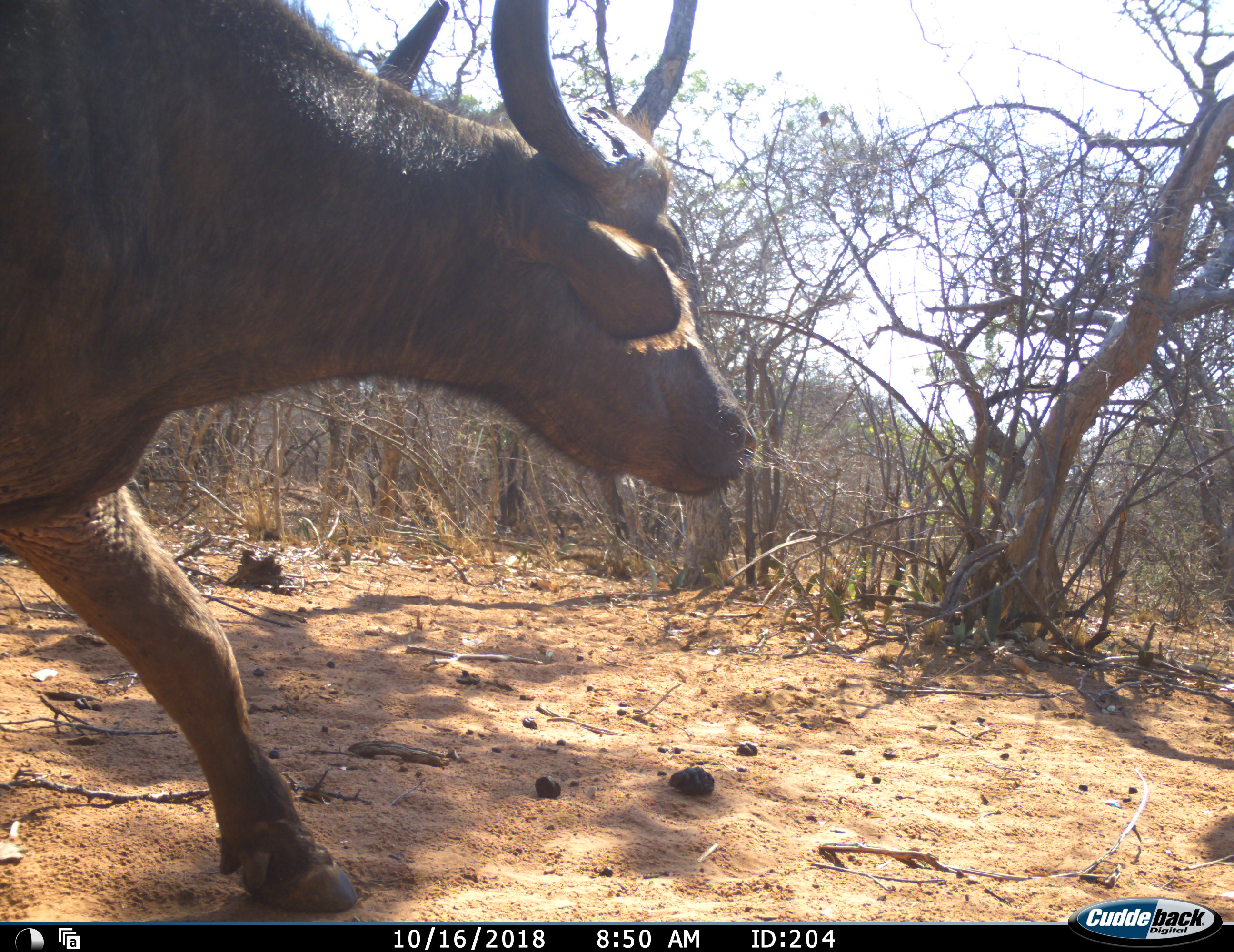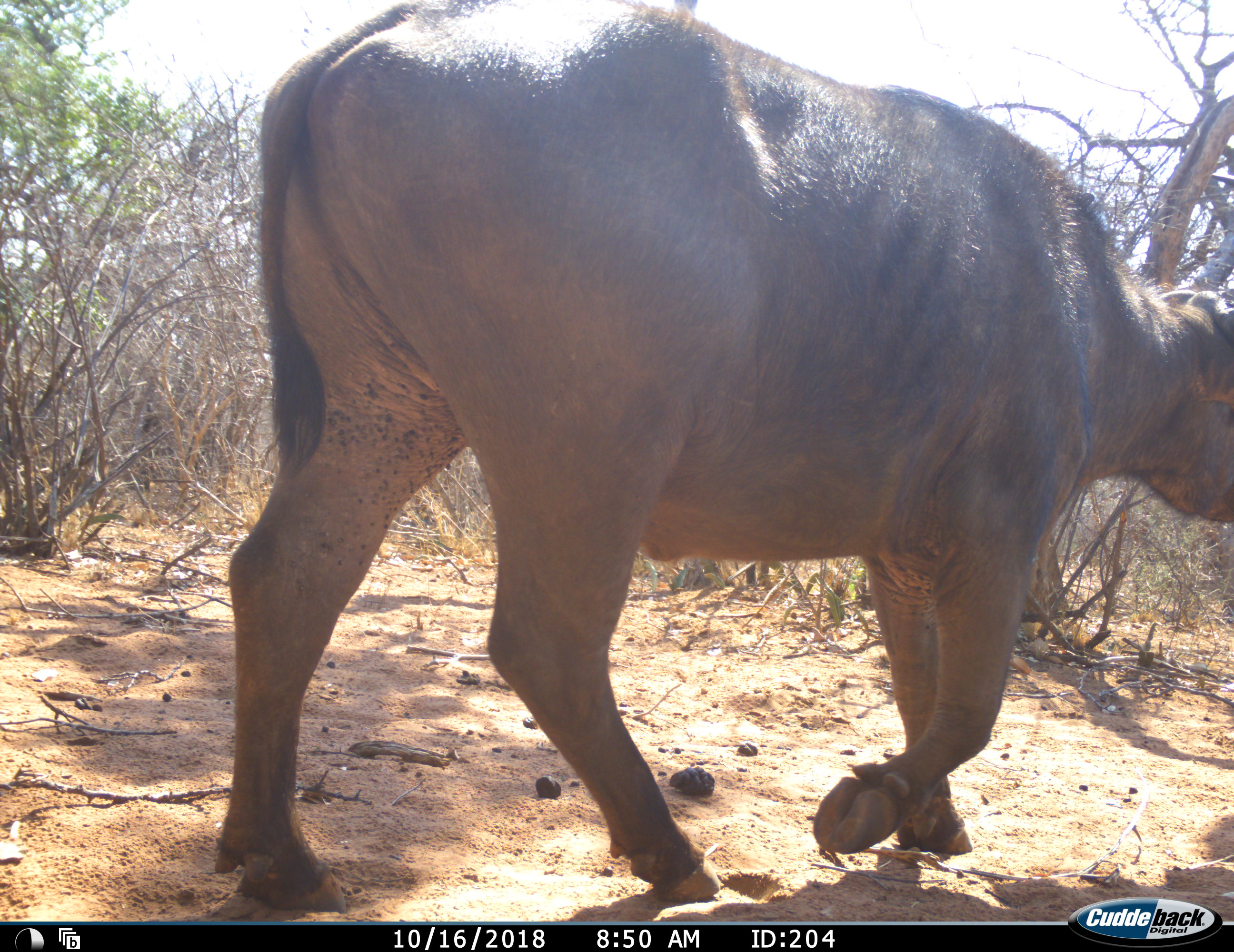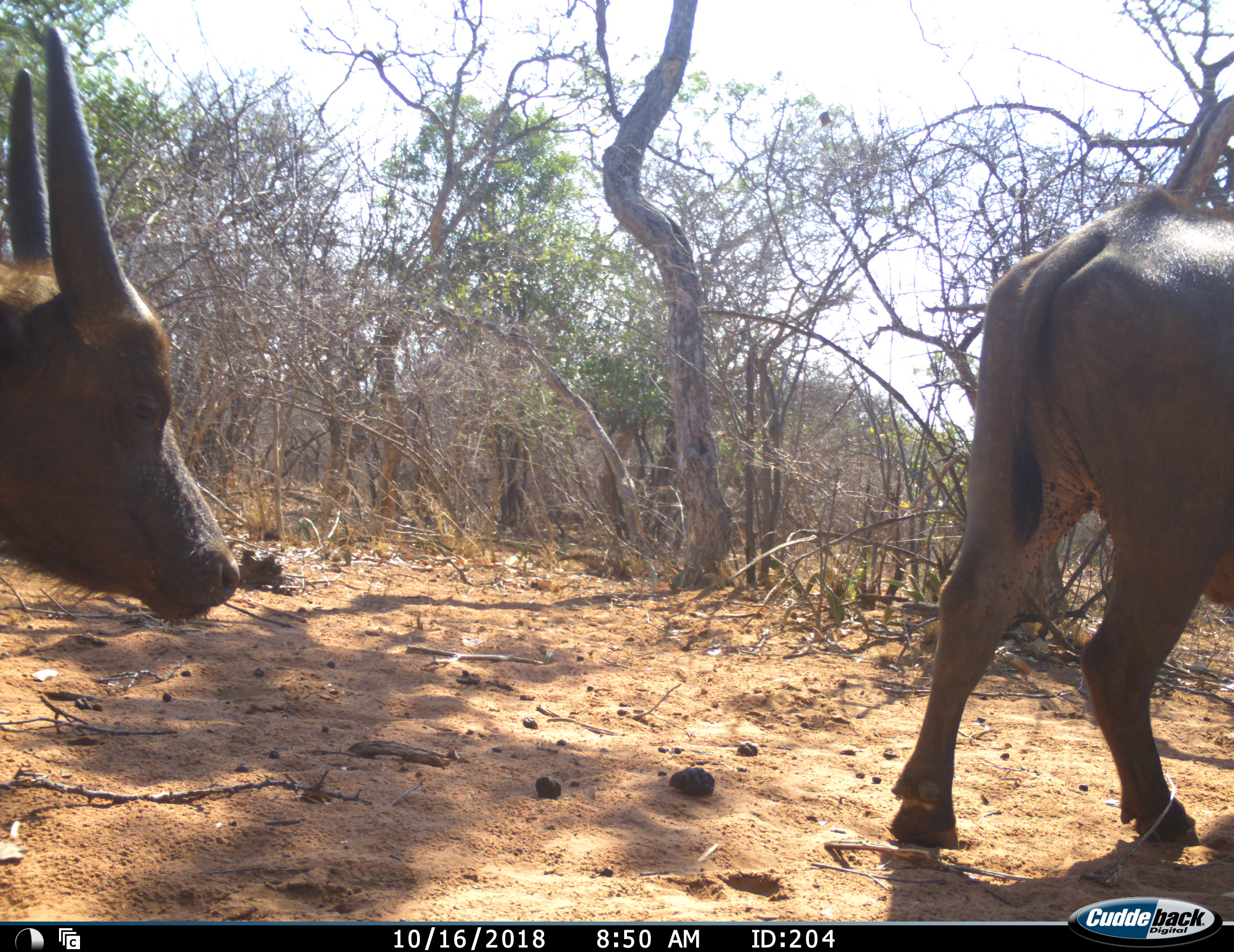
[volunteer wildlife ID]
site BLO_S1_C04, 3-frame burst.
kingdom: Animalia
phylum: Chordata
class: Mammalia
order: Artiodactyla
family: Bovidae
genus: Syncerus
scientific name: Syncerus caffer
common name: african buffalo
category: buffalo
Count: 2.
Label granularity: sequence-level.